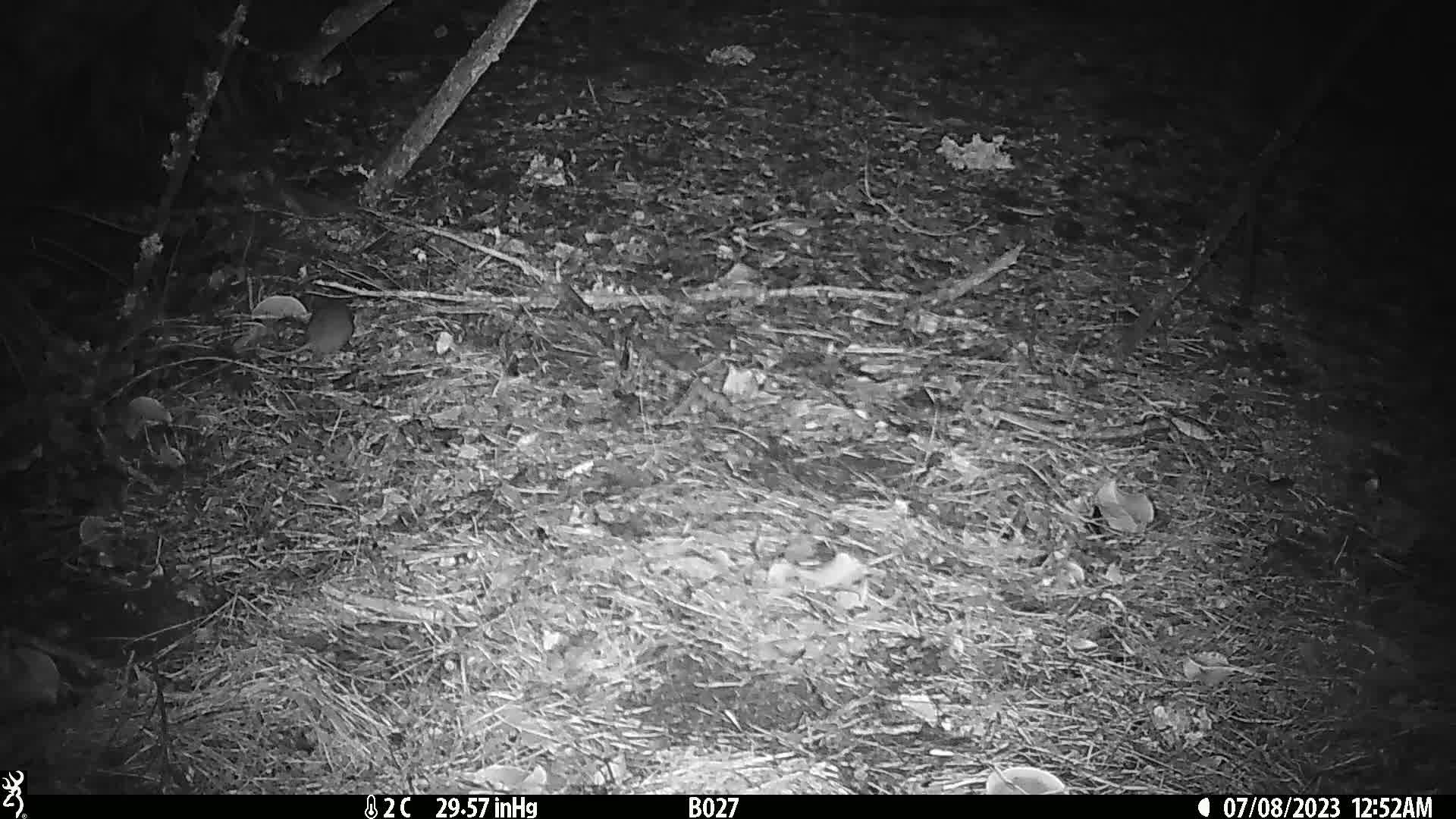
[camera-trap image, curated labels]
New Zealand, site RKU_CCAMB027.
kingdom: Animalia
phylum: Chordata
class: Mammalia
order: Rodentia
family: Muridae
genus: Rattus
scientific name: Rattus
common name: rat